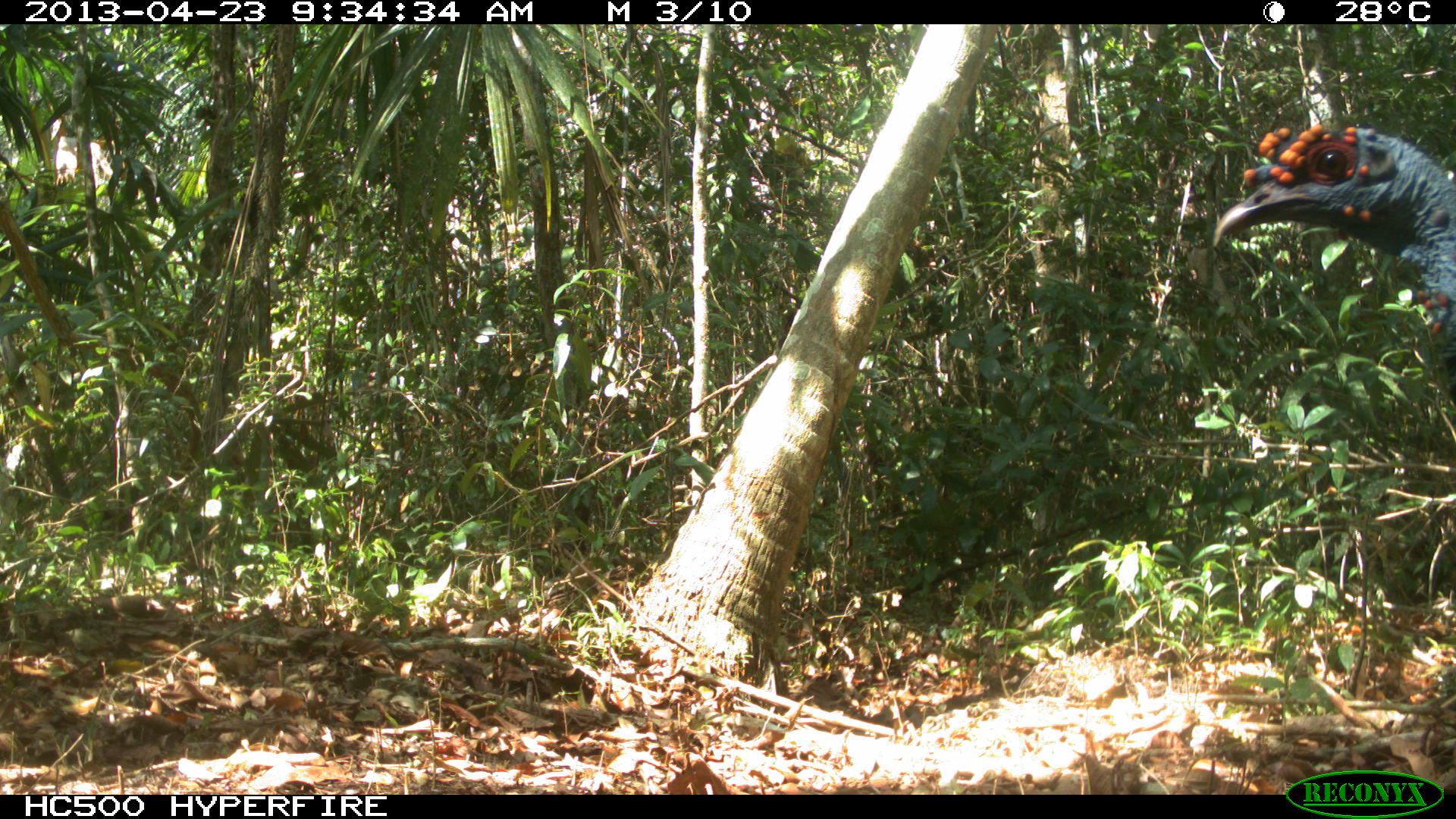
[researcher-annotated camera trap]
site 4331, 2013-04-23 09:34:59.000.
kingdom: Animalia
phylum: Chordata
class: Aves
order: Galliformes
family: Phasianidae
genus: Meleagris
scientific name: Meleagris ocellata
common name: ocellated turkey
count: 2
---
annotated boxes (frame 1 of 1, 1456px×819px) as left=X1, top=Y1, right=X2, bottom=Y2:
meleagris ocellata: left=1205, top=120, right=1456, bottom=392